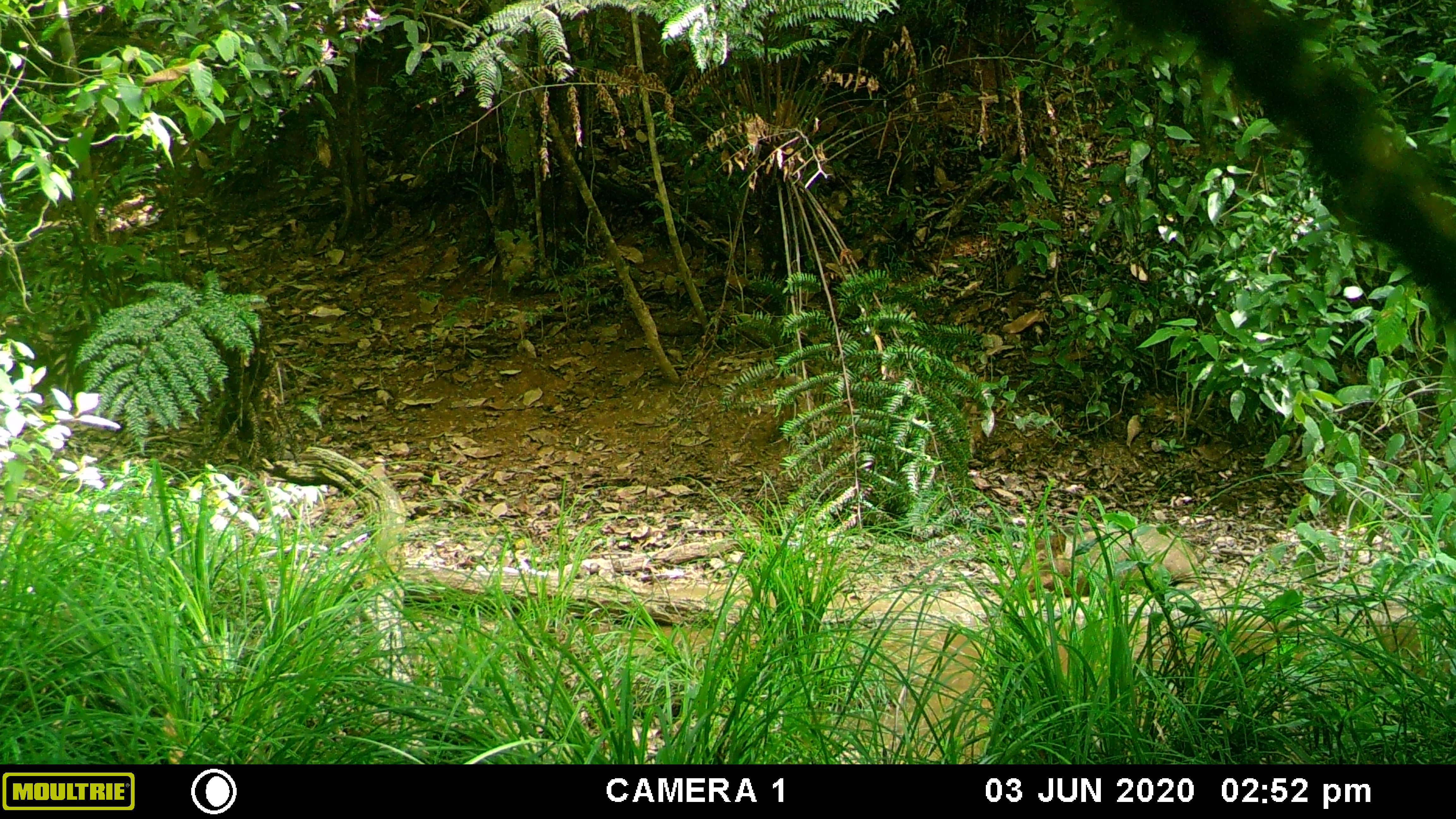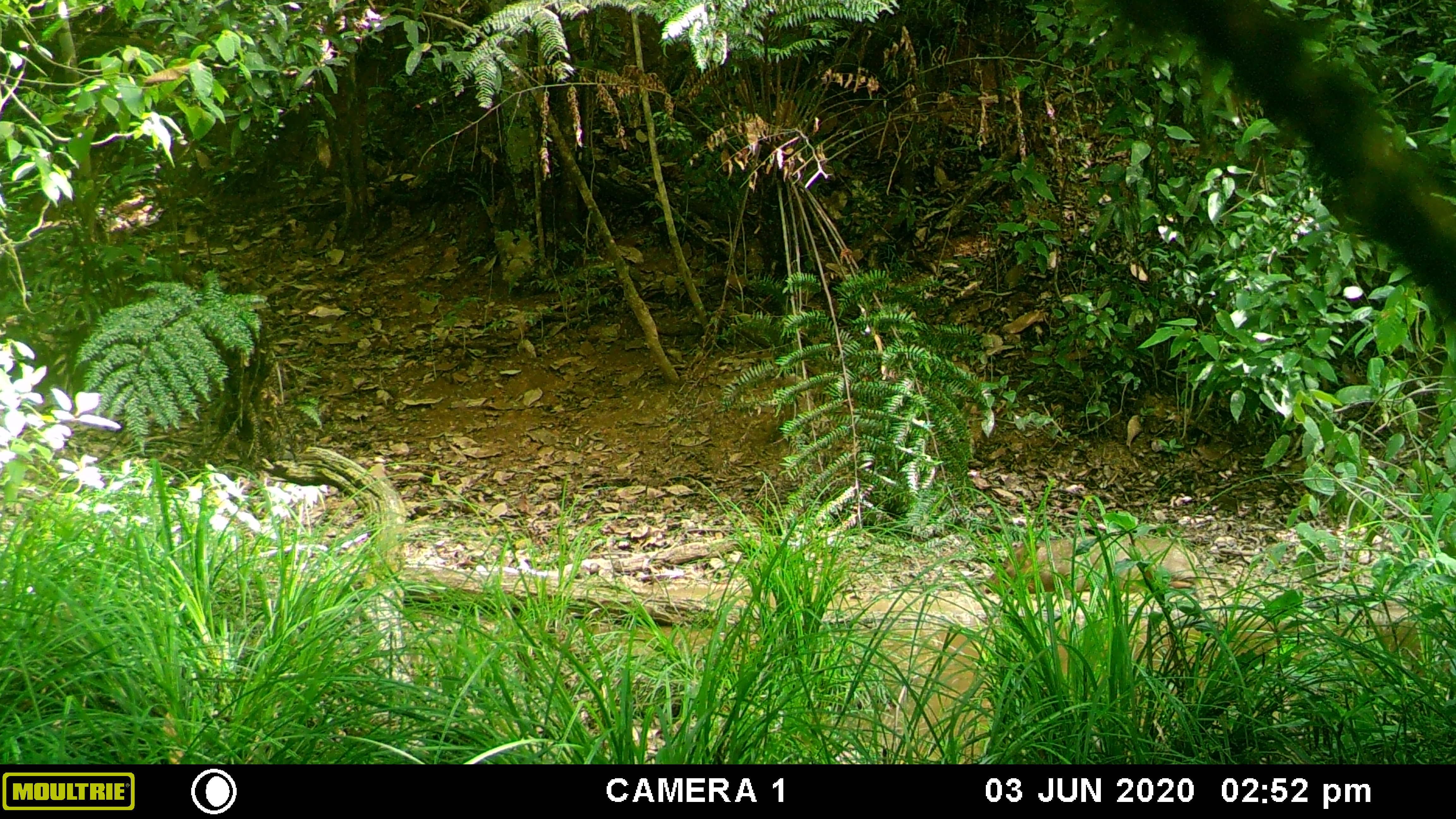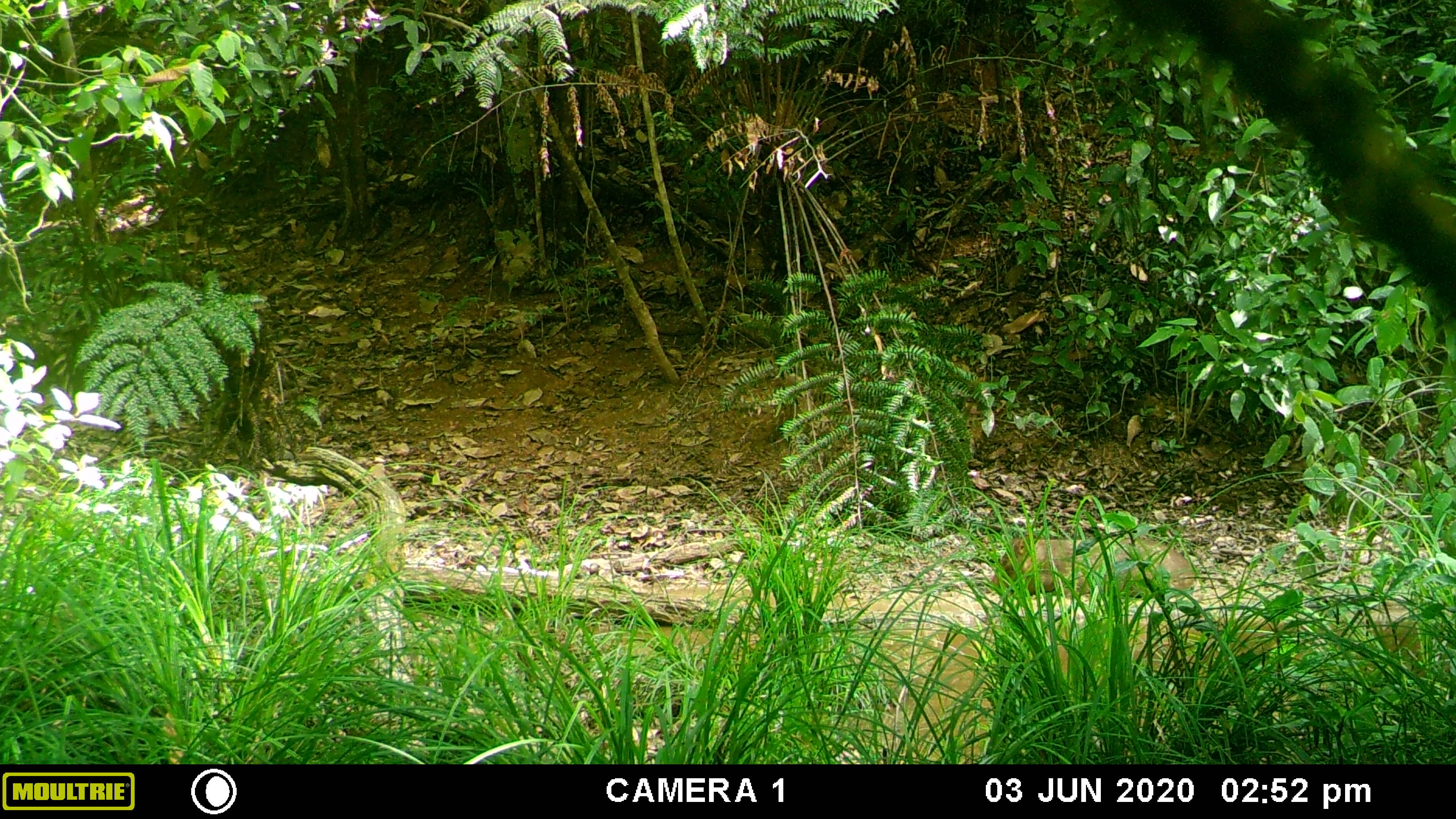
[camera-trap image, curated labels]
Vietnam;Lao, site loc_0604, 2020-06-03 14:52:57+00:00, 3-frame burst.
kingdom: Animalia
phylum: Chordata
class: Mammalia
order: Artiodactyla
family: Suidae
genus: Sus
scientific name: Sus scrofa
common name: eurasian wild pig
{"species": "eurasian wild pig (Sus scrofa)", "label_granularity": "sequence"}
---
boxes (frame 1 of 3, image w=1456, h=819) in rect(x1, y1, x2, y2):
eurasian wild pig: rect(1004, 520, 1199, 596)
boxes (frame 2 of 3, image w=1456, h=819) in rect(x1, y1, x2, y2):
eurasian wild pig: rect(982, 535, 1202, 599)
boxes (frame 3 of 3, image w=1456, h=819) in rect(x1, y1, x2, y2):
eurasian wild pig: rect(983, 533, 1199, 599)